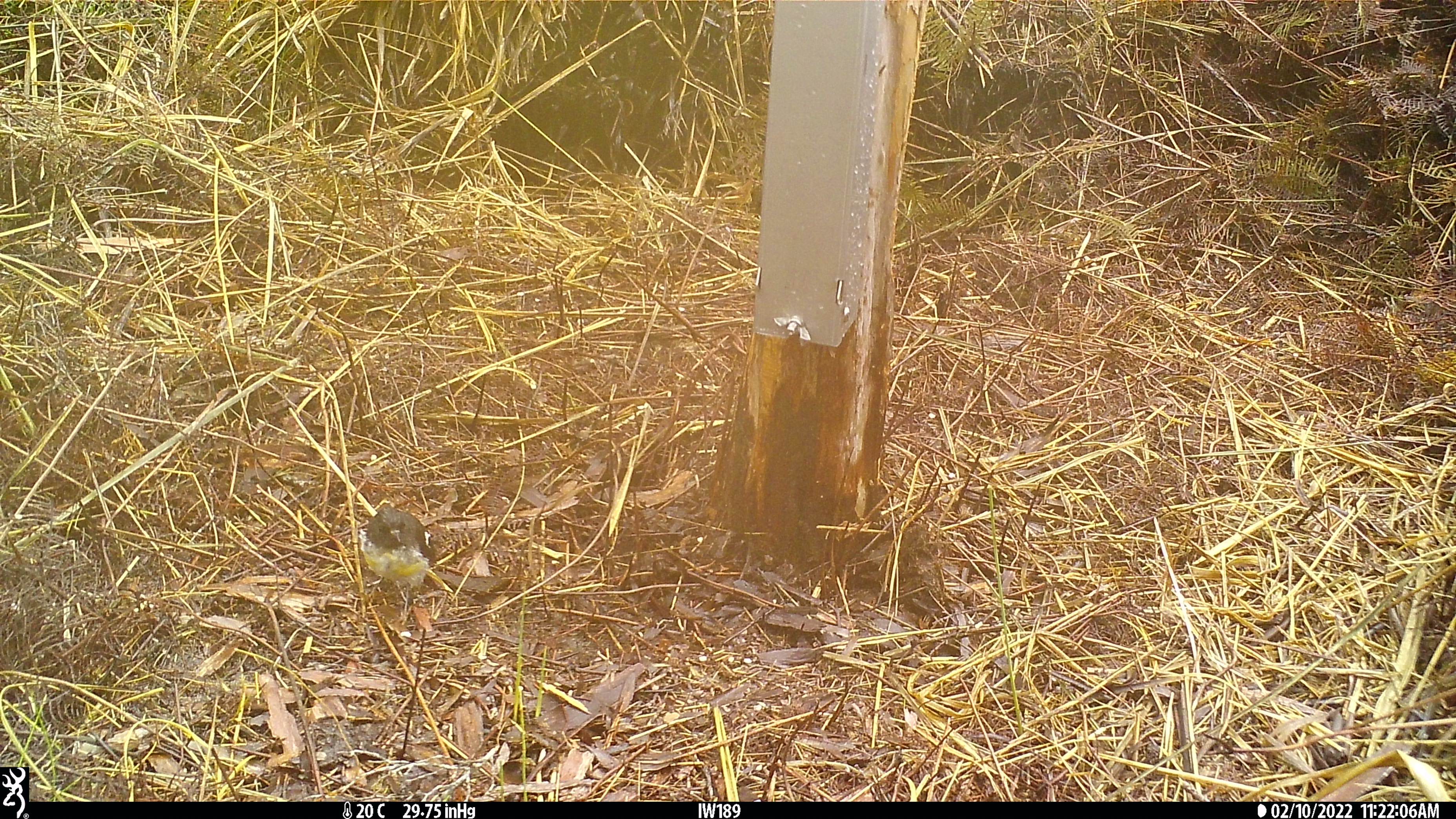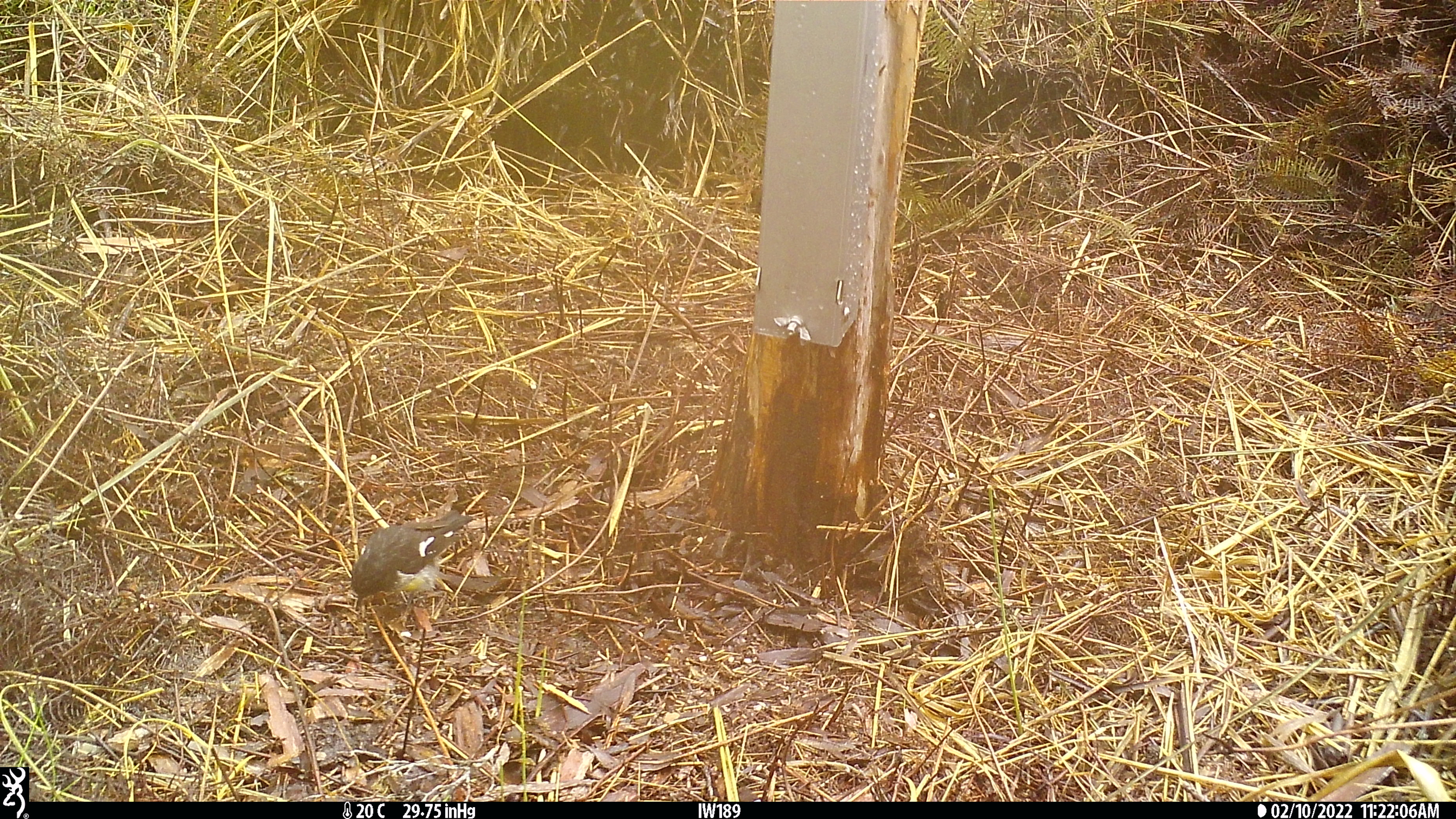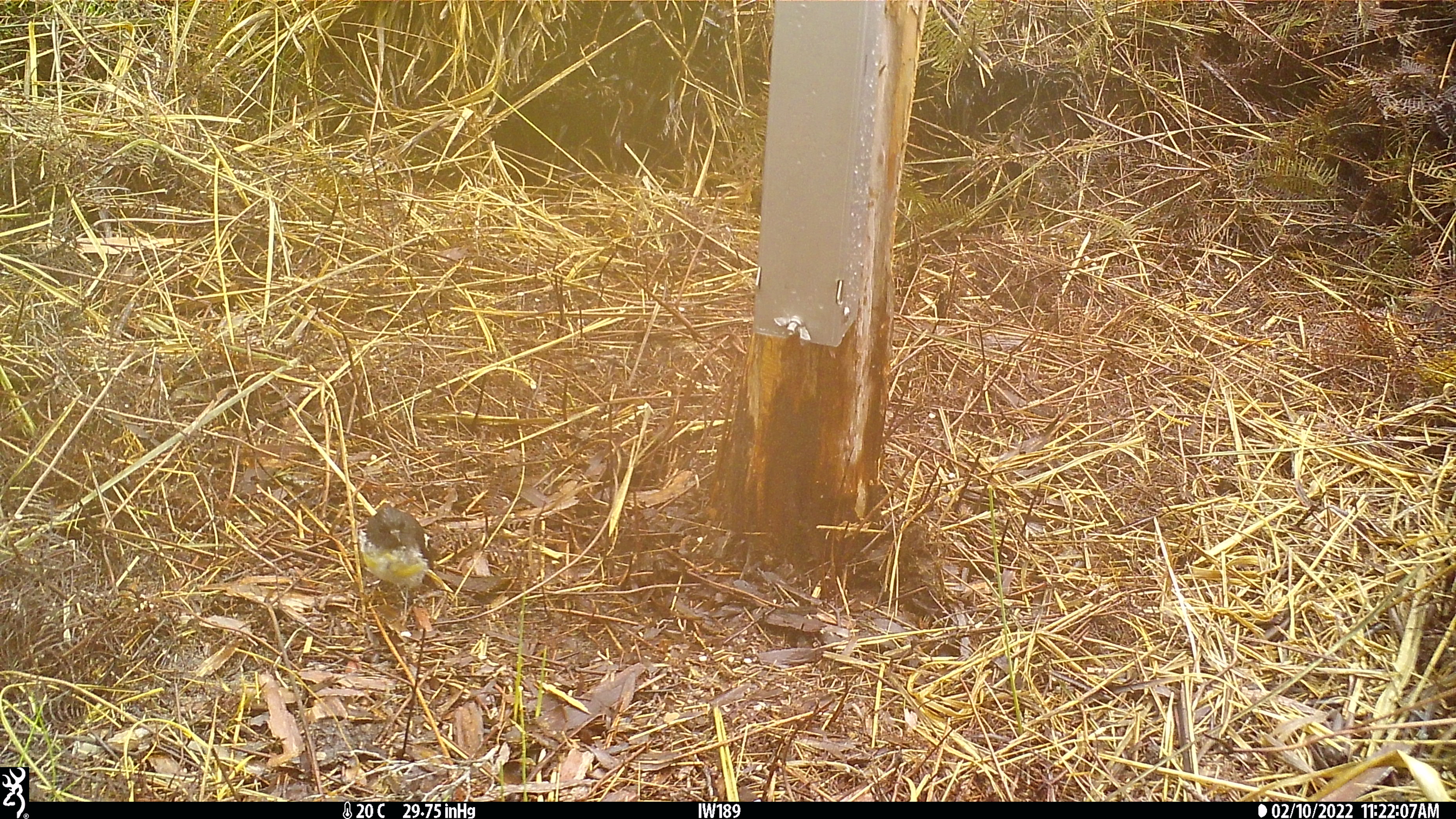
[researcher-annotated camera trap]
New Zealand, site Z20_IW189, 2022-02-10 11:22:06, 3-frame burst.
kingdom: Animalia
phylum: Chordata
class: Aves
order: Passeriformes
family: Petroicidae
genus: Petroica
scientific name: Petroica macrocephala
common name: tomtit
Tomtit (Petroica macrocephala).